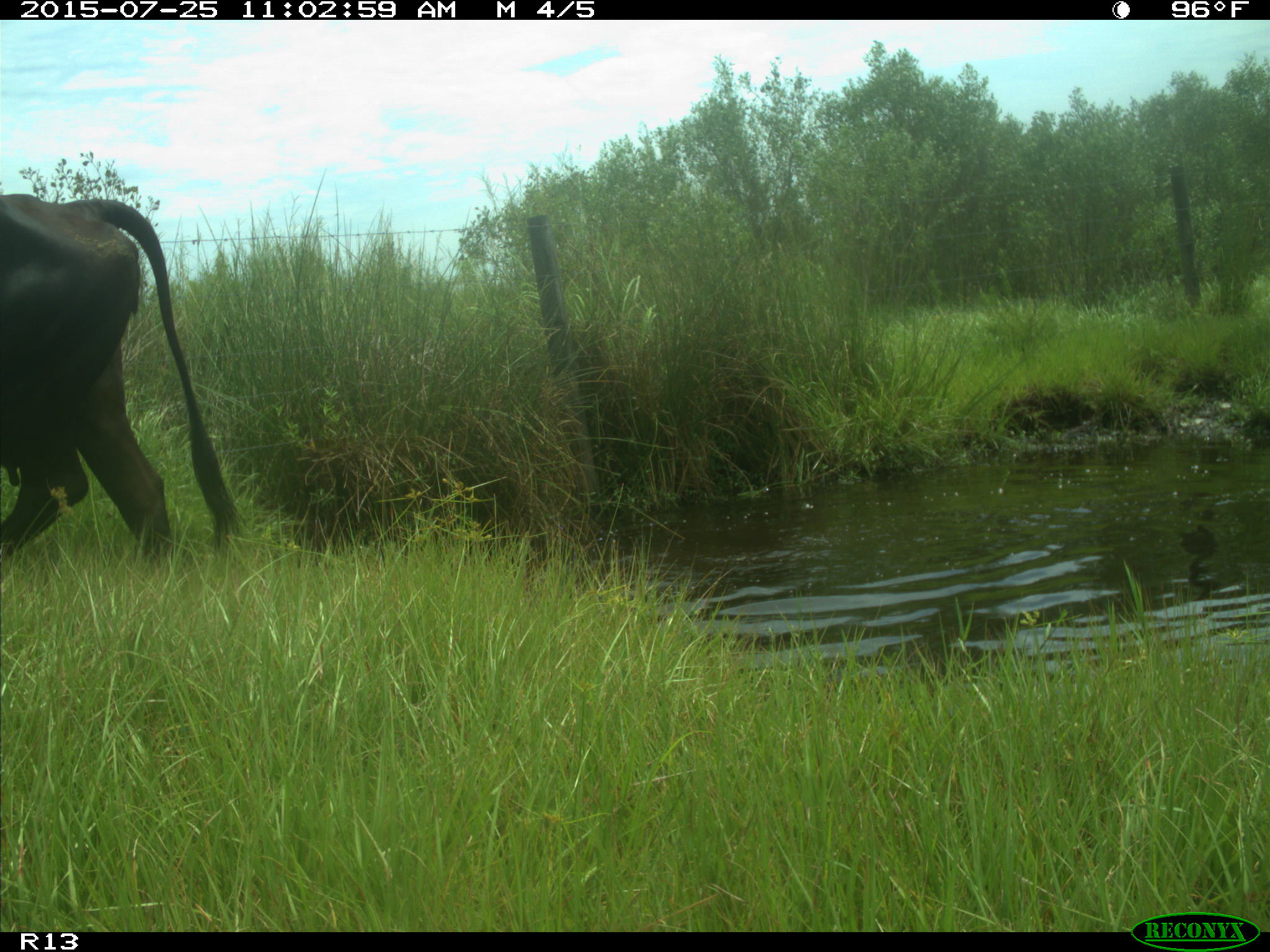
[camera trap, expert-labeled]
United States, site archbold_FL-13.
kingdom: Animalia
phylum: Chordata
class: Mammalia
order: Artiodactyla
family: Bovidae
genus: Bos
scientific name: Bos taurus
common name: domestic cow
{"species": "Bos taurus (domestic cow)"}